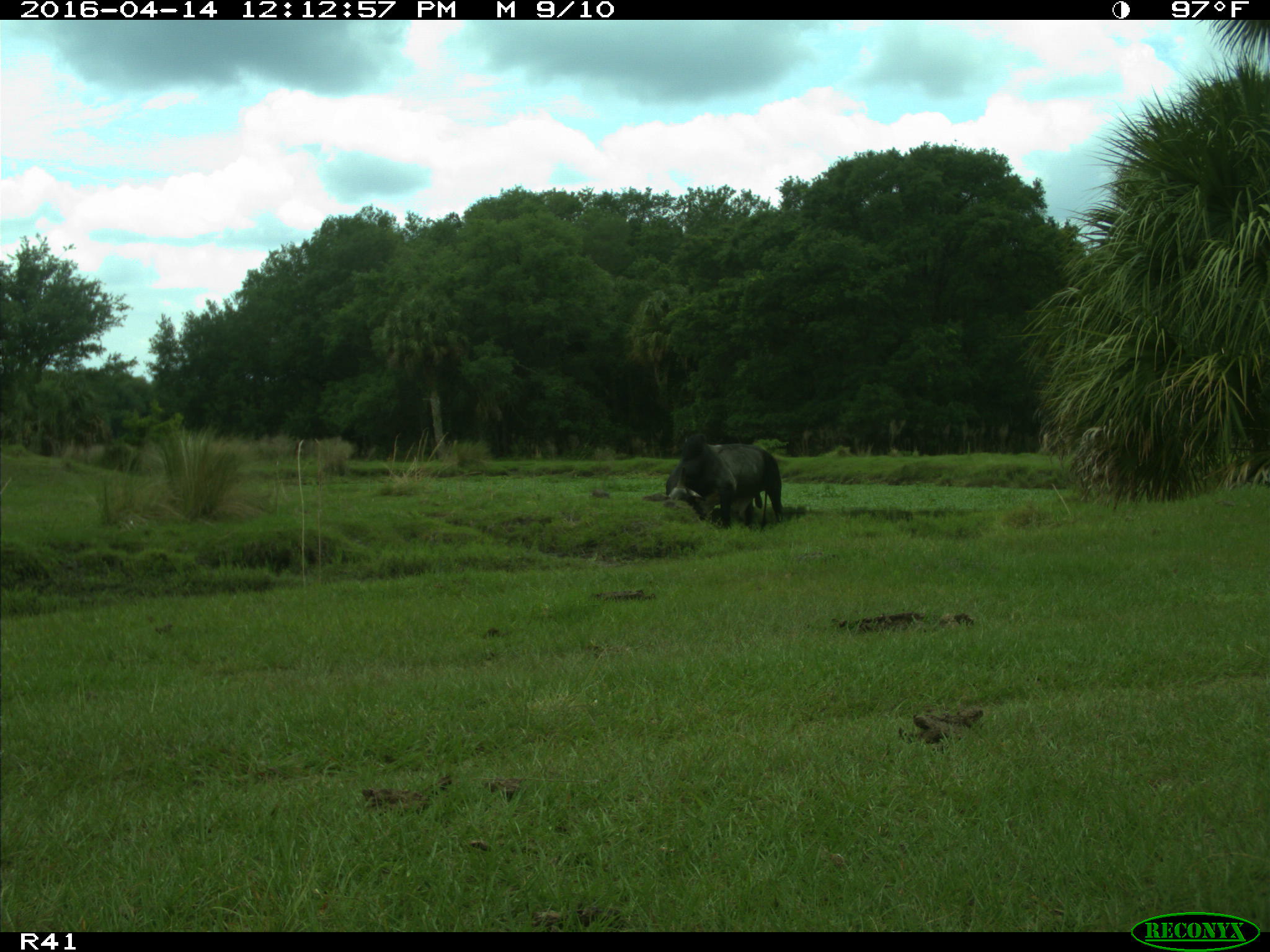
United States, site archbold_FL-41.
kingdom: Animalia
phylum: Chordata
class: Mammalia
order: Artiodactyla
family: Bovidae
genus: Bos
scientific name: Bos taurus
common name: domestic cow